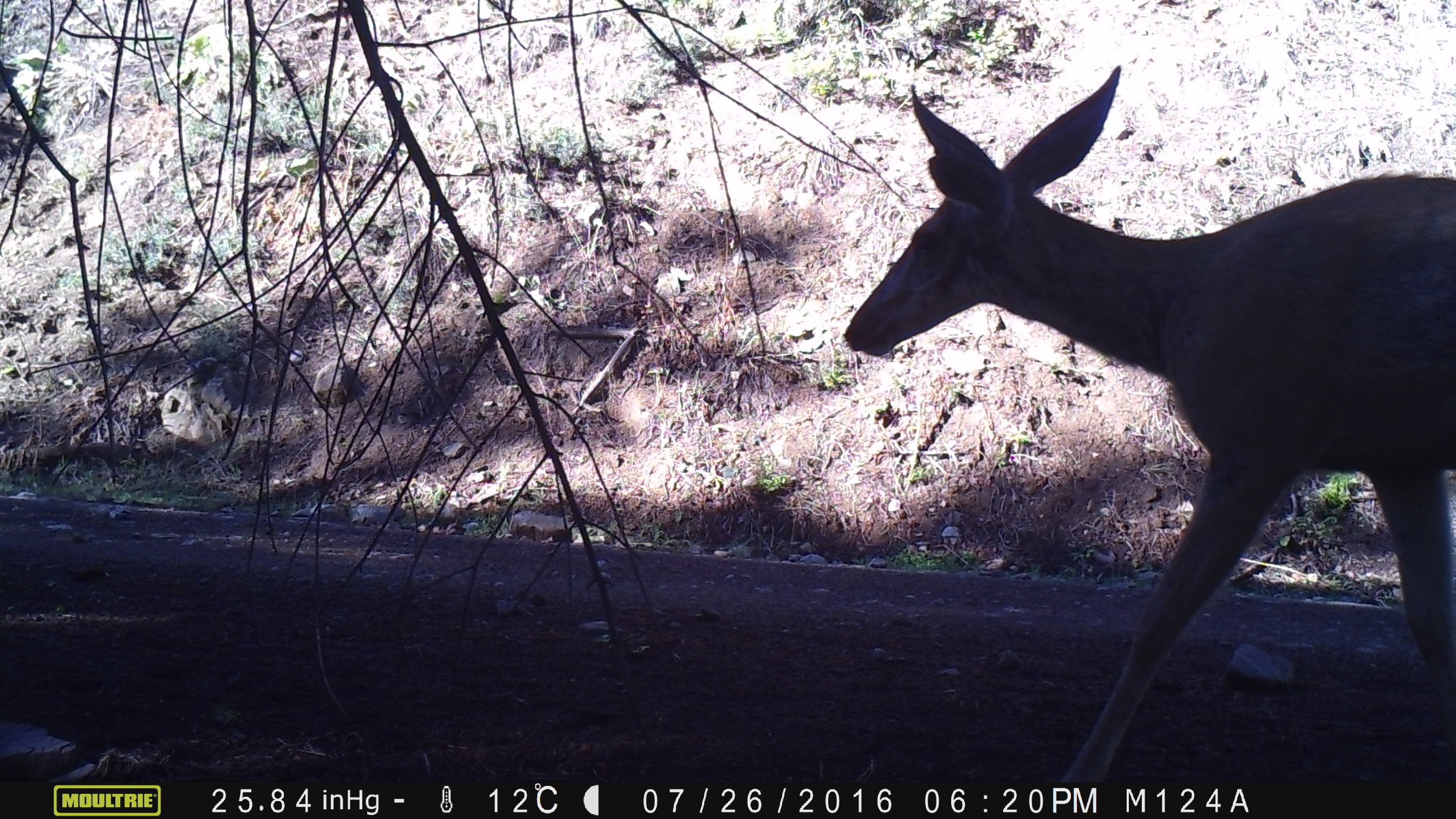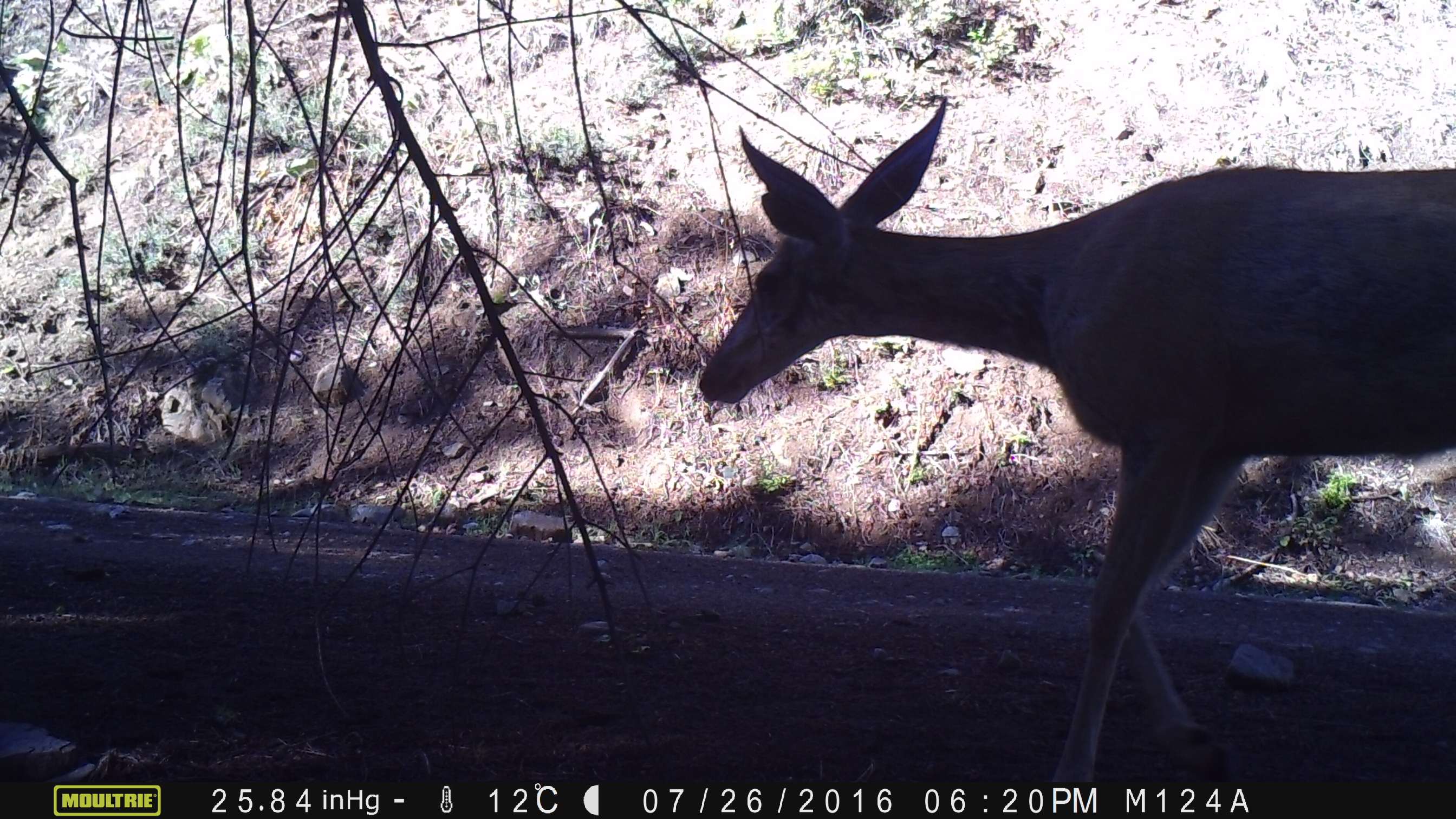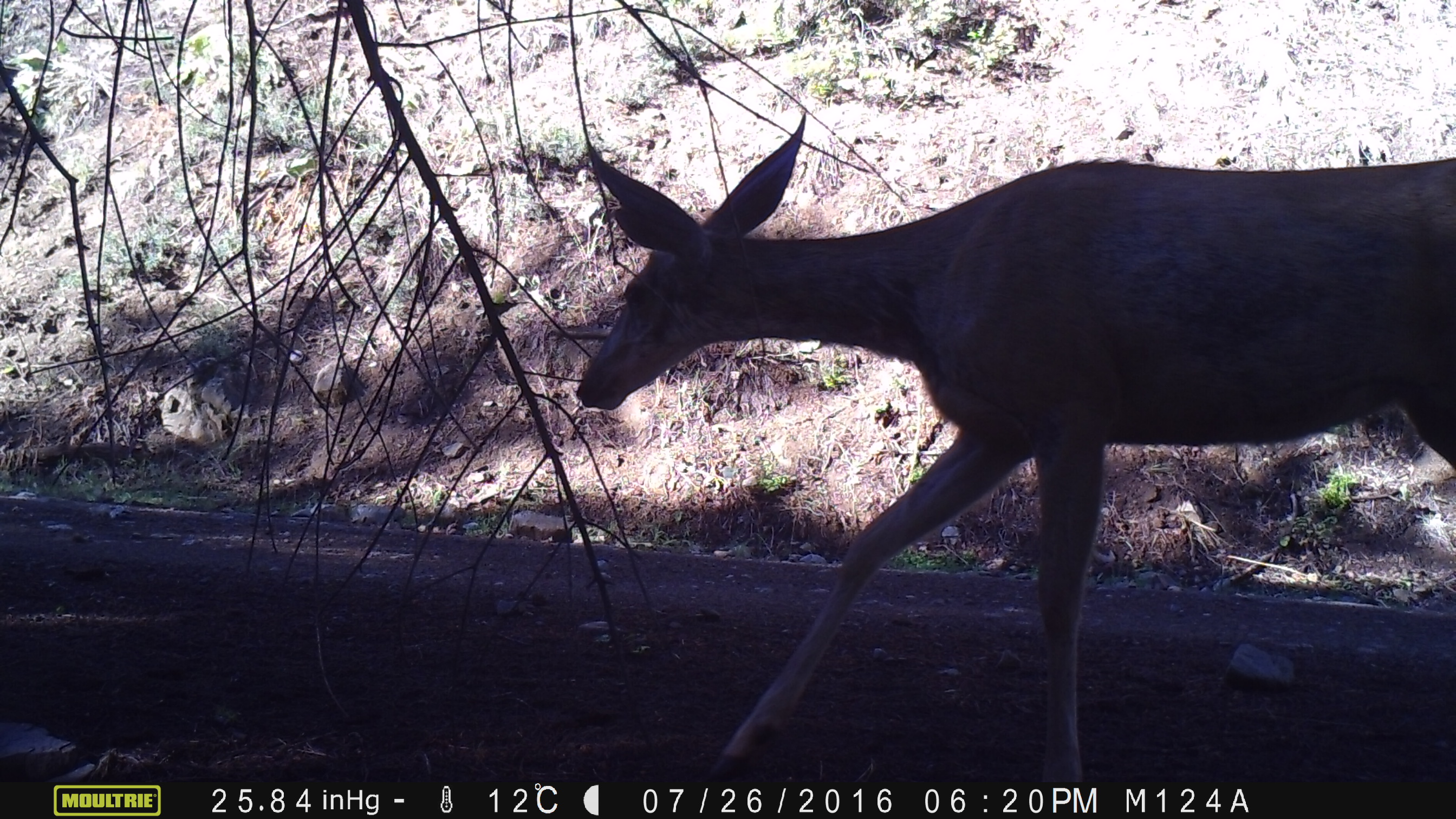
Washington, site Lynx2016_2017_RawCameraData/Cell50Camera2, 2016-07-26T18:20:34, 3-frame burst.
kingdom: Animalia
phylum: Chordata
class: Mammalia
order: Artiodactyla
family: Cervidae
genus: Odocoileus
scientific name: Odocoileus hemionus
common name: mule deer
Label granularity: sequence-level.